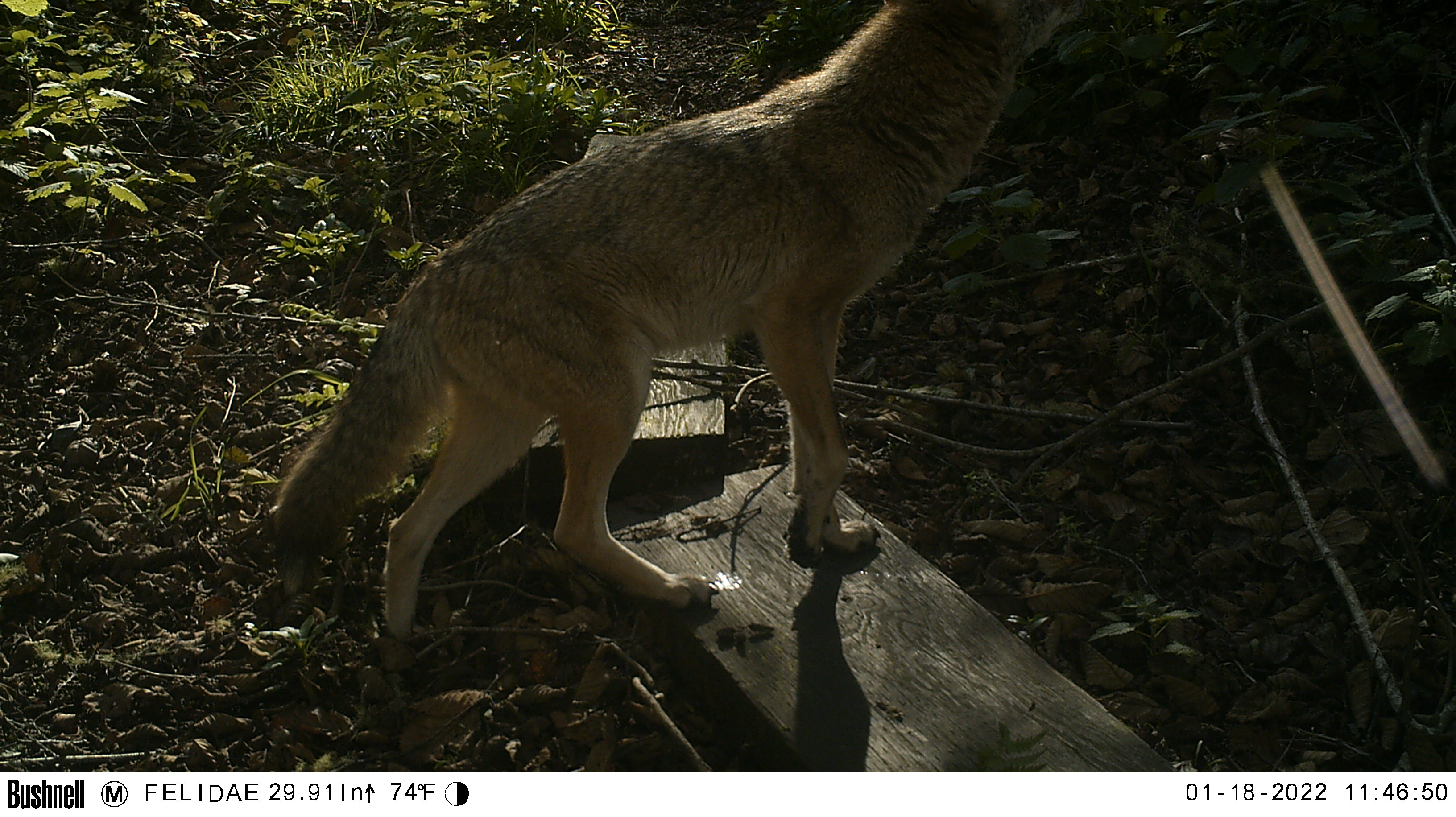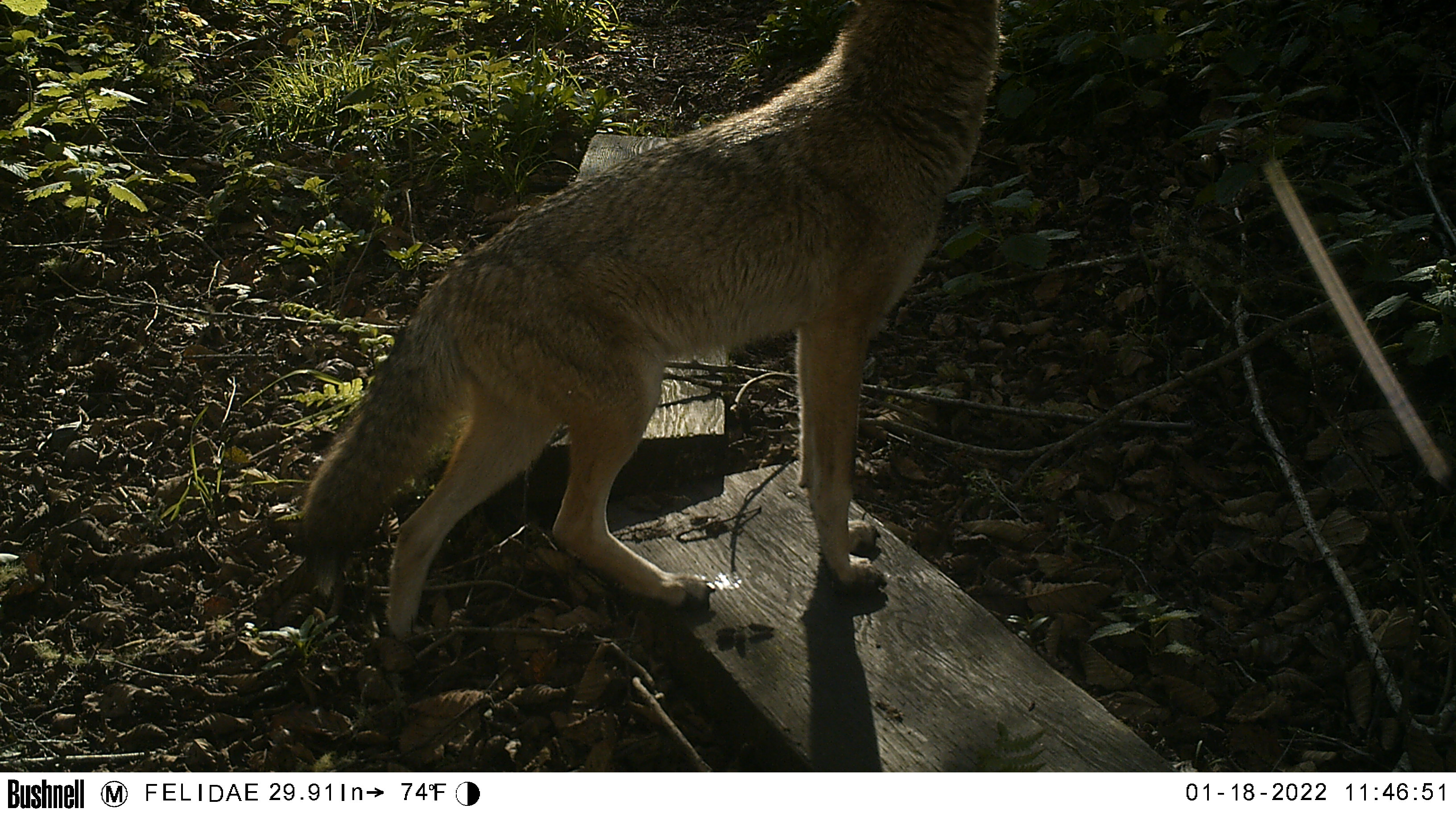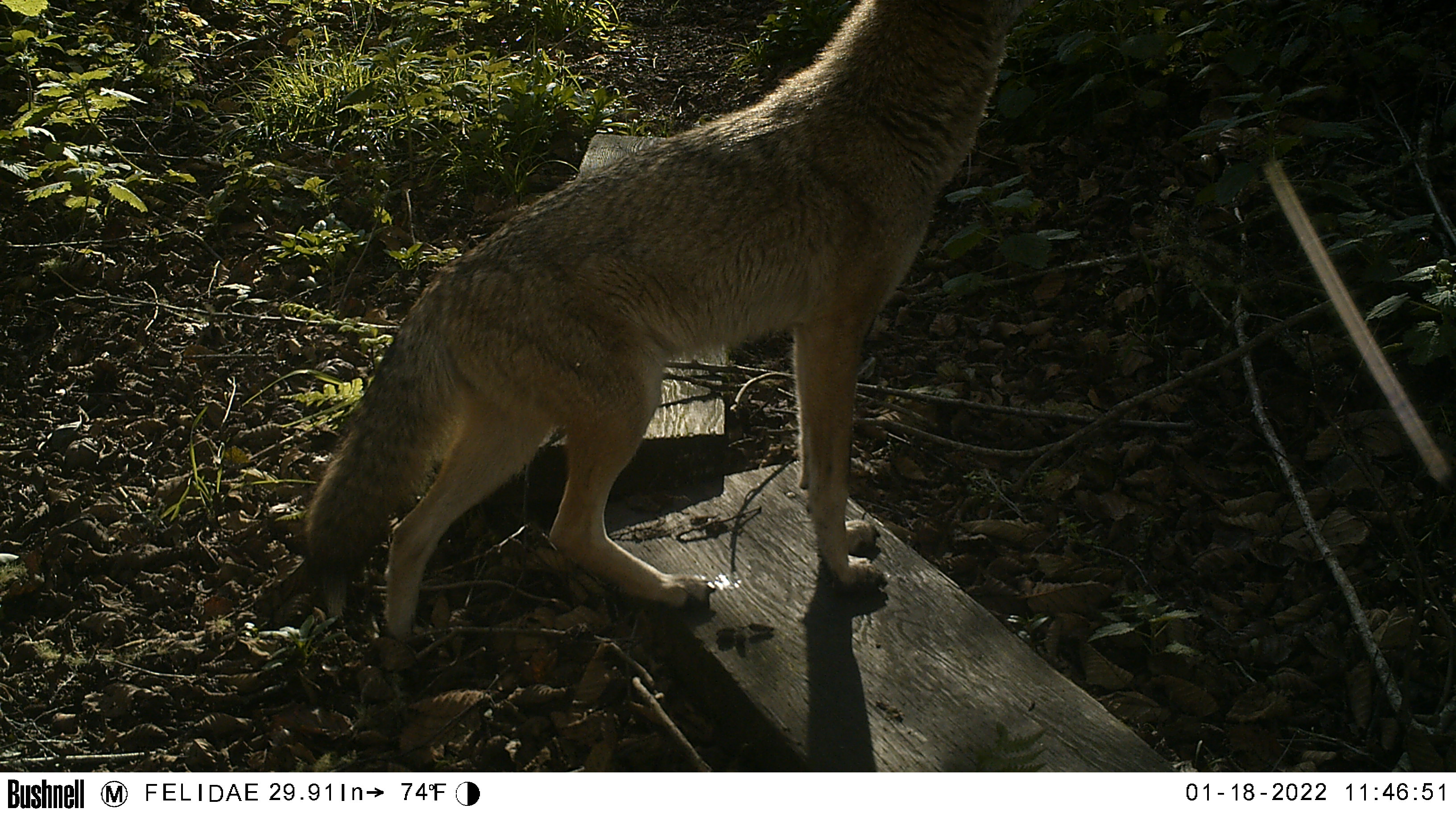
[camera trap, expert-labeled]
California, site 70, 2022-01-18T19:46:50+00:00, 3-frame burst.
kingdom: Animalia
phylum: Chordata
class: Mammalia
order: Carnivora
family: Canidae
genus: Canis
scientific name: Canis latrans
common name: coyote